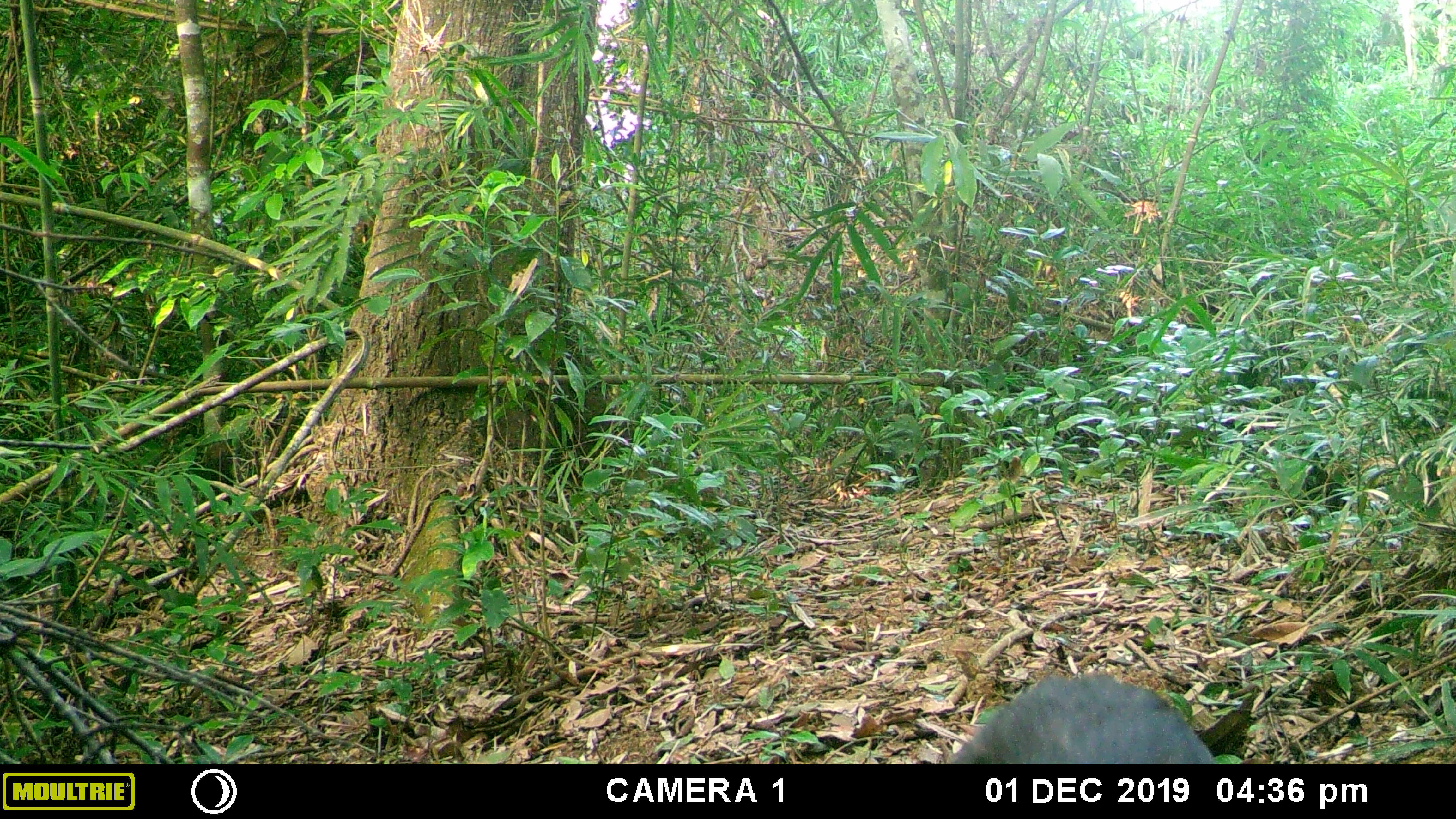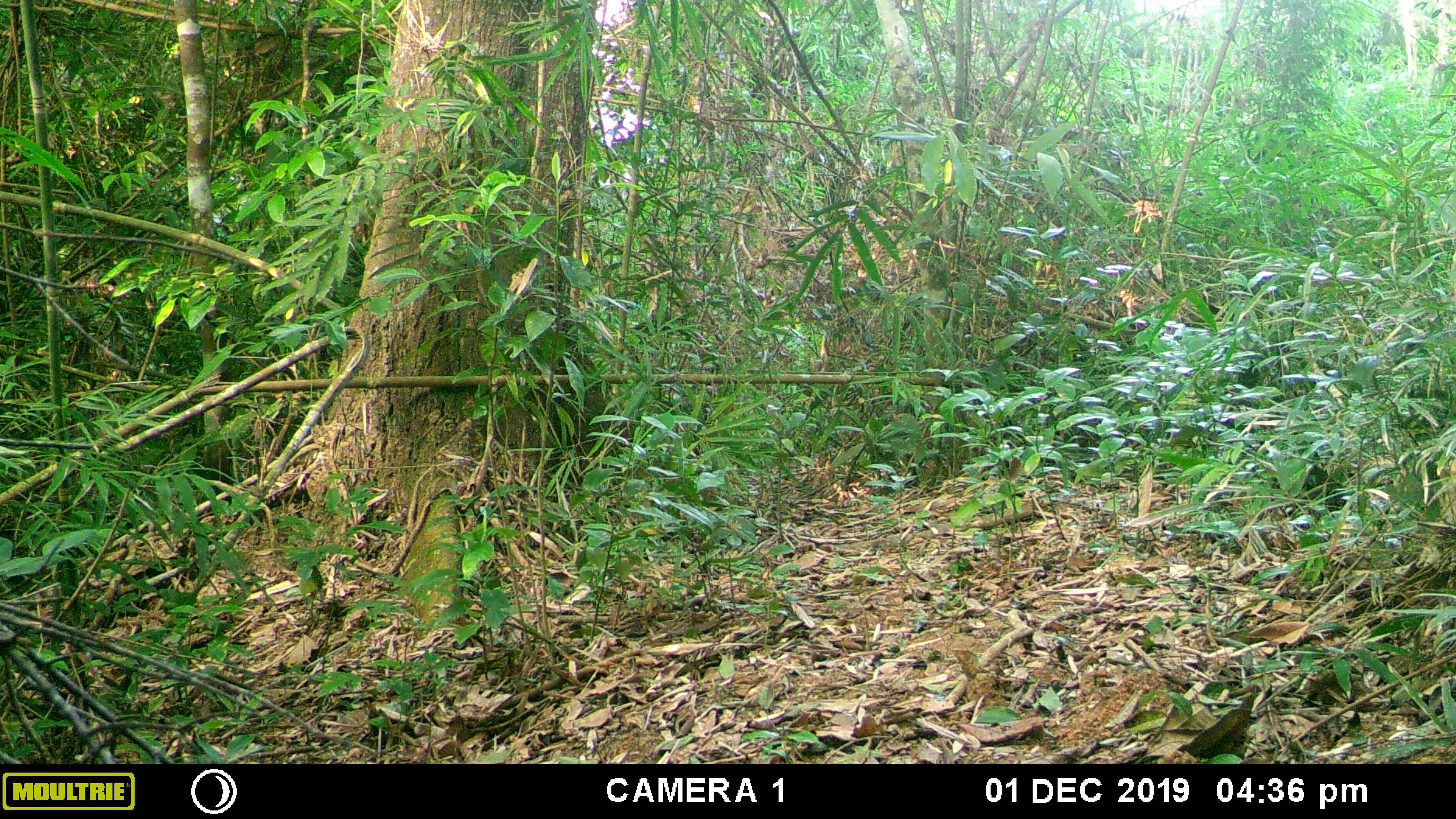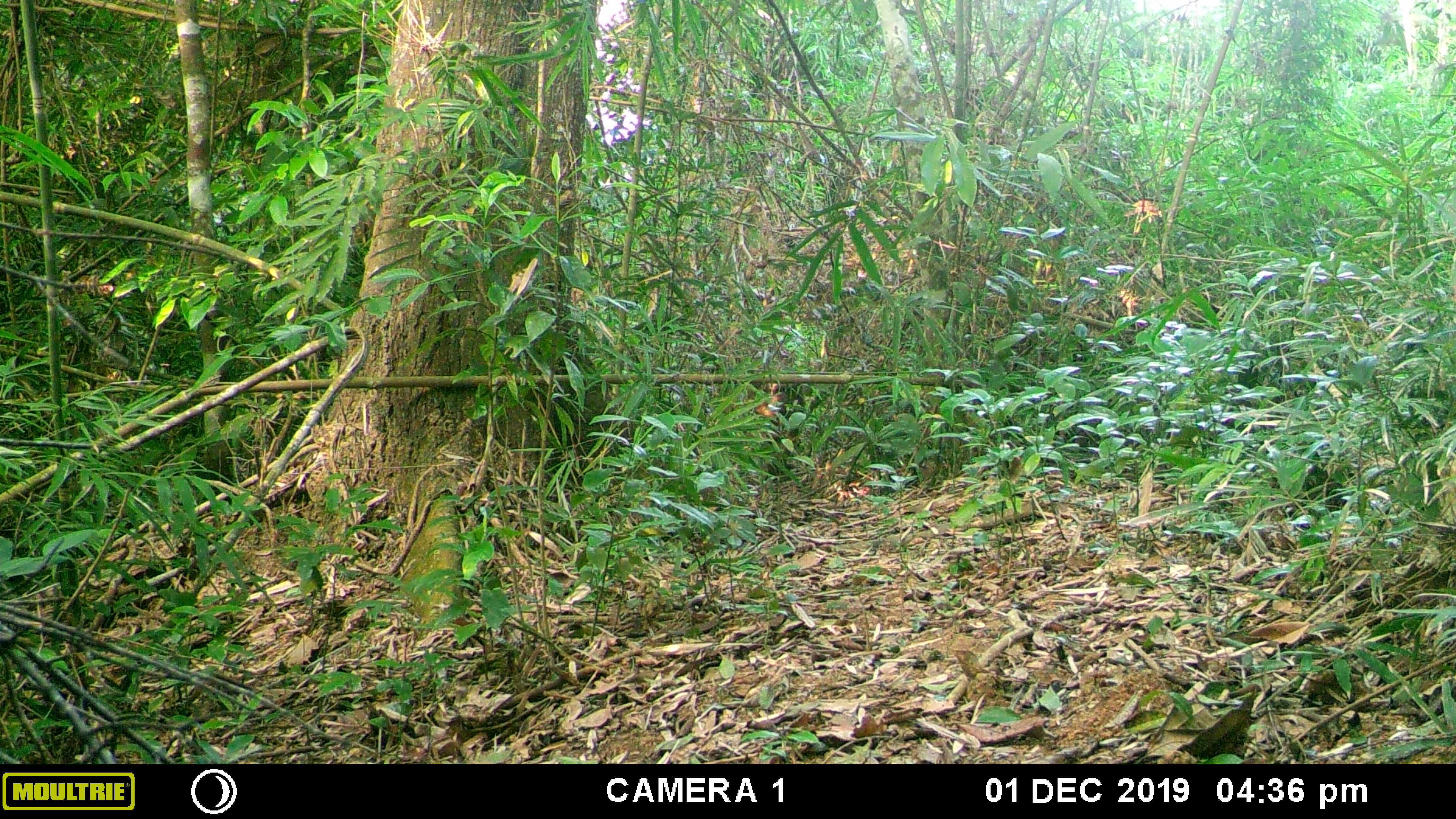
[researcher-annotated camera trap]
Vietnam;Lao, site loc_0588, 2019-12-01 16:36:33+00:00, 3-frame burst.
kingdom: Animalia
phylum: Chordata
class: Mammalia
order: Primates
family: Cercopithecidae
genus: Macaca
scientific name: Macaca arctoides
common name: stump-tailed macaque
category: stump tailed macaque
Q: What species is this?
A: Stump tailed macaque (stump-tailed macaque) (Macaca arctoides).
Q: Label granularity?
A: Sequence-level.